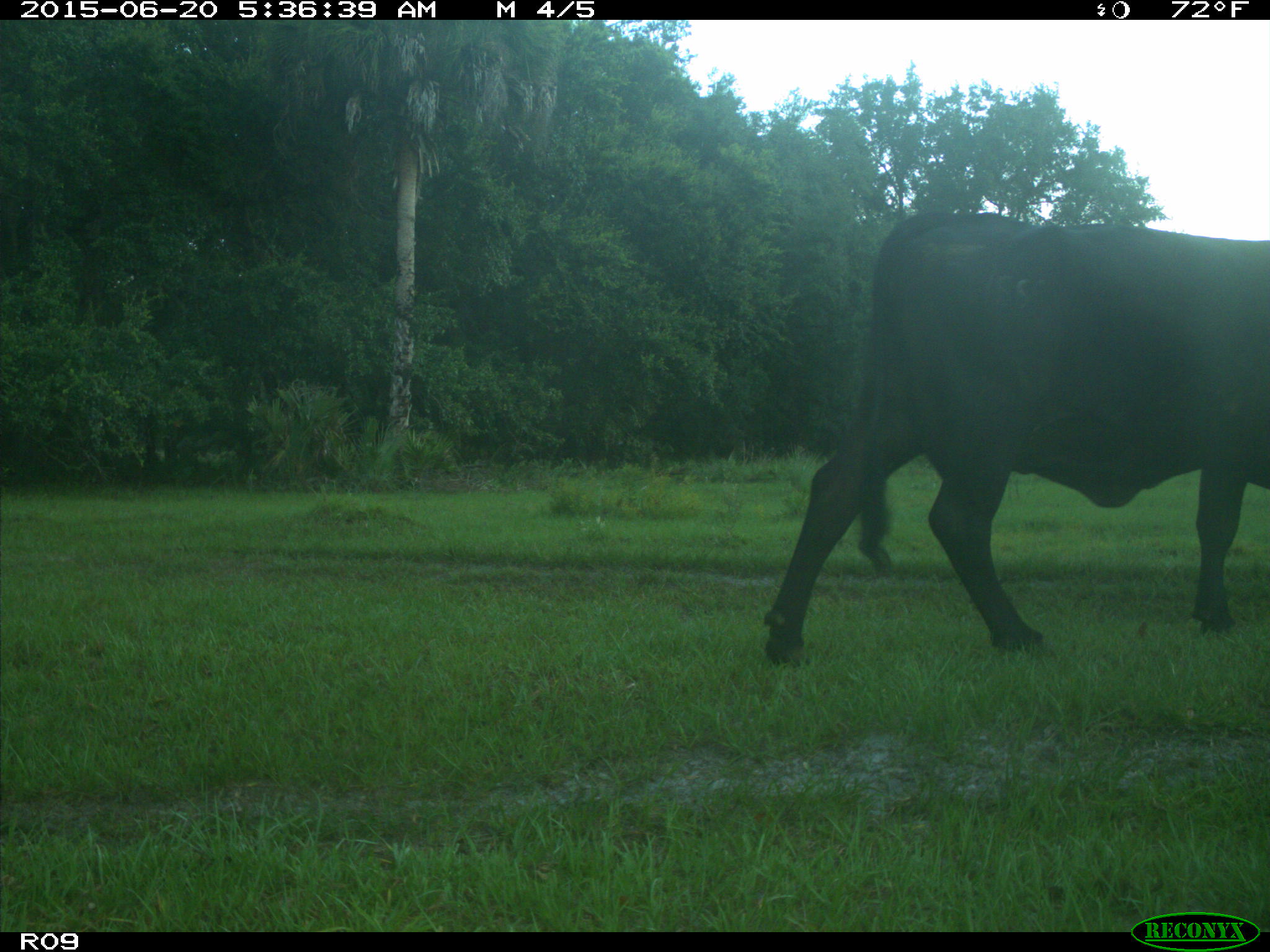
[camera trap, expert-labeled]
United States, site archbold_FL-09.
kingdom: Animalia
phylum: Chordata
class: Mammalia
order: Artiodactyla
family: Bovidae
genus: Bos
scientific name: Bos taurus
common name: domestic cow